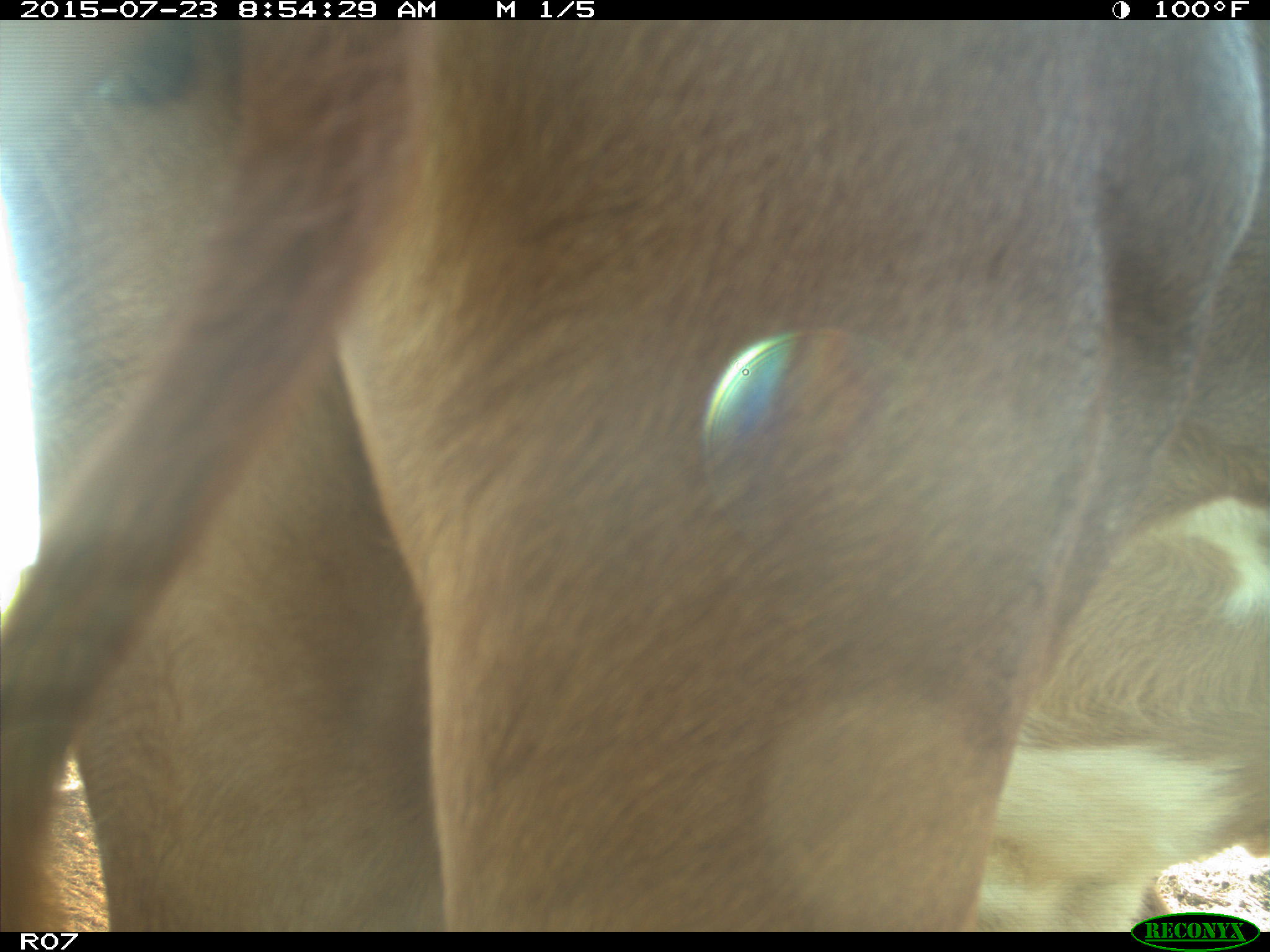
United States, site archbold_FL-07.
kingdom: Animalia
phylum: Chordata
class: Mammalia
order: Artiodactyla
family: Bovidae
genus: Bos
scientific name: Bos taurus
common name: domestic cow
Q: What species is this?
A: Bos taurus (domestic cow).